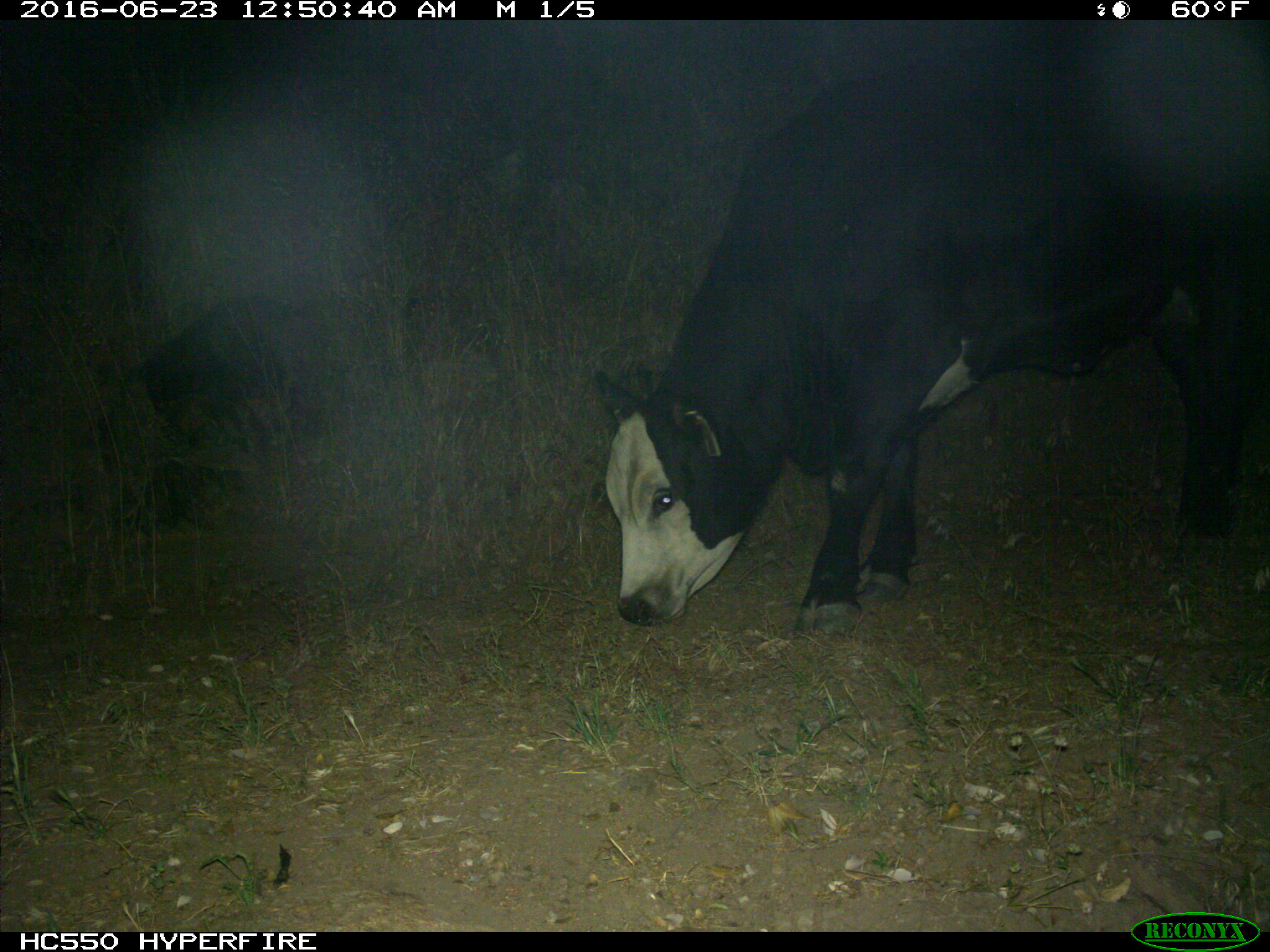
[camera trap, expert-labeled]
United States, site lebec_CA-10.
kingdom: Animalia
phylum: Chordata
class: Mammalia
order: Artiodactyla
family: Bovidae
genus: Bos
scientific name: Bos taurus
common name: domestic cow